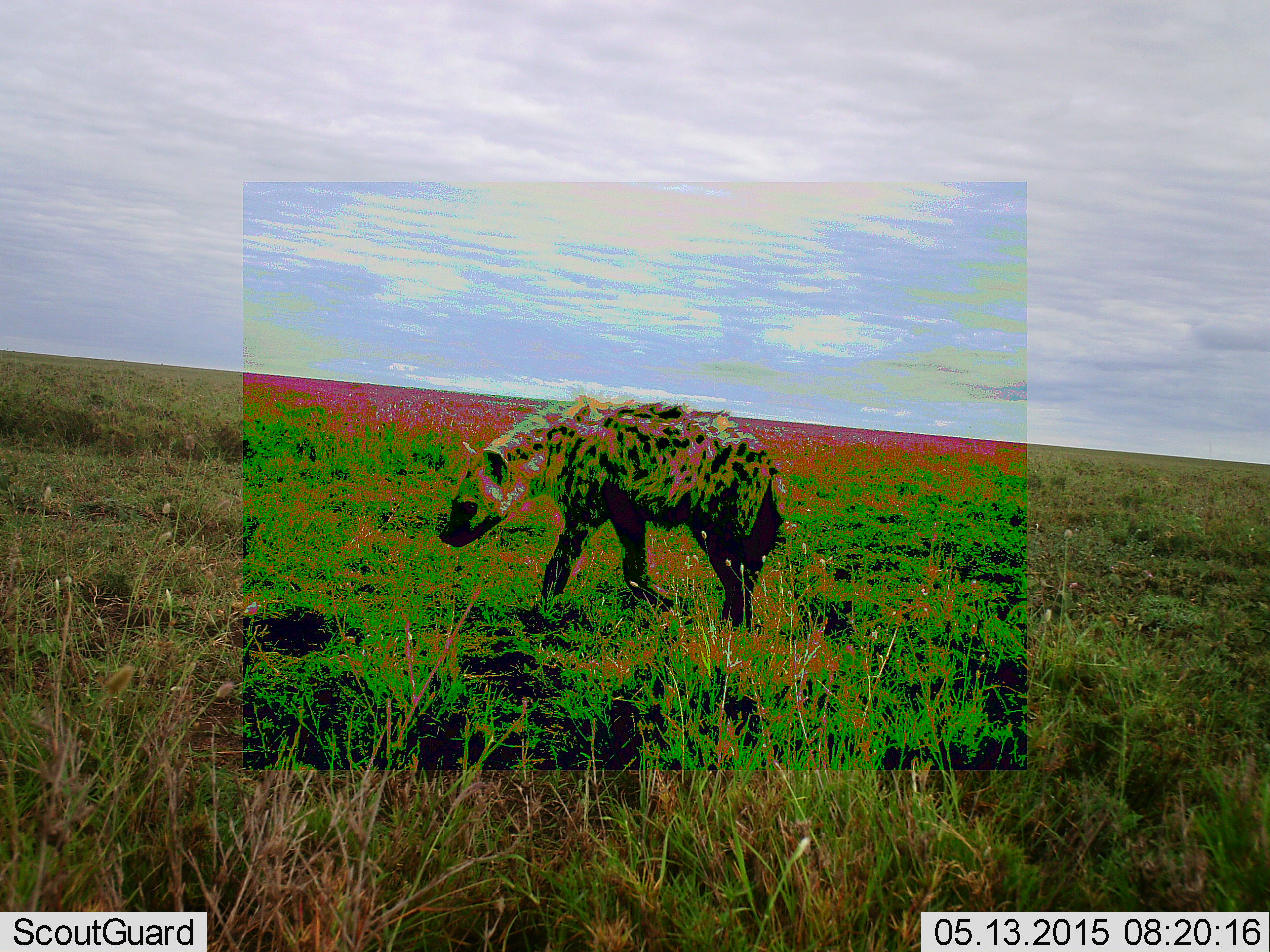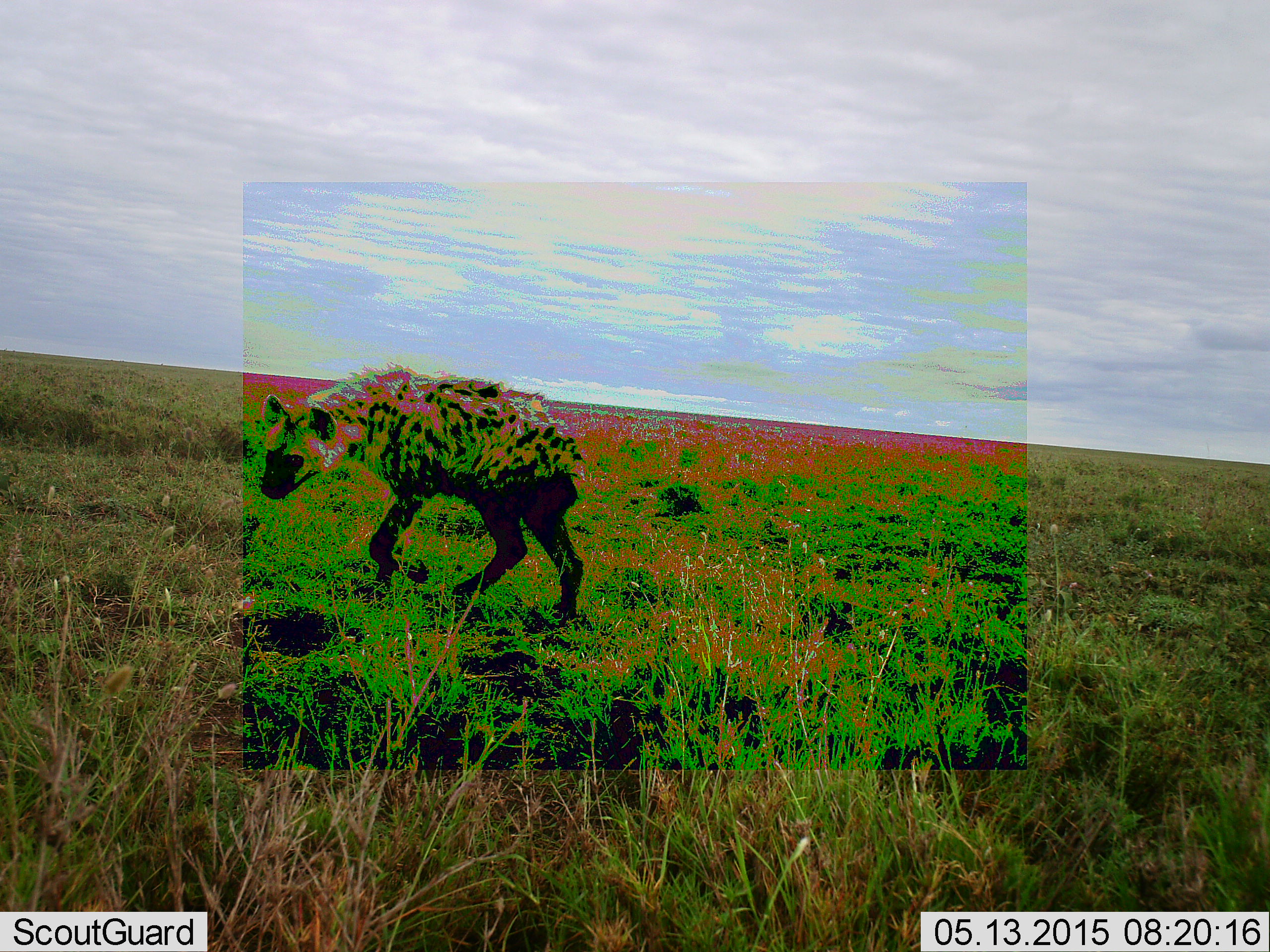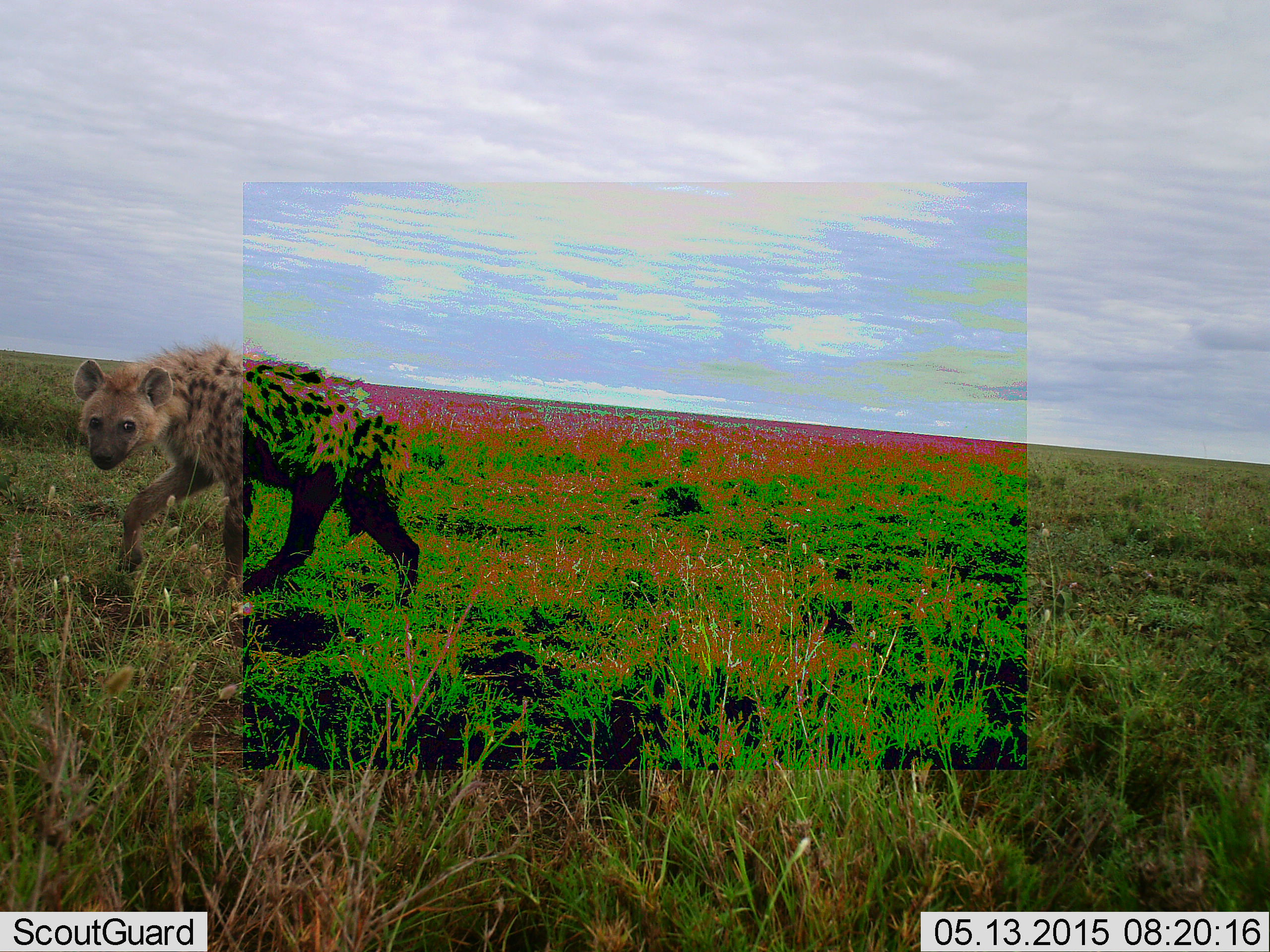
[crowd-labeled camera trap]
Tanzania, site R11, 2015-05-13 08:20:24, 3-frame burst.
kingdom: Animalia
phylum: Chordata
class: Mammalia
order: Carnivora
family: Hyaenidae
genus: Crocuta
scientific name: Crocuta crocuta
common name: spotted hyena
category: hyenaspotted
Hyenaspotted (spotted hyena) (Crocuta crocuta), count 1. Behavior (volunteer vote fractions): standing 10%, resting 0%, moving 90%, interacting 0%. Young present (vote fraction): 0%. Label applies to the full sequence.